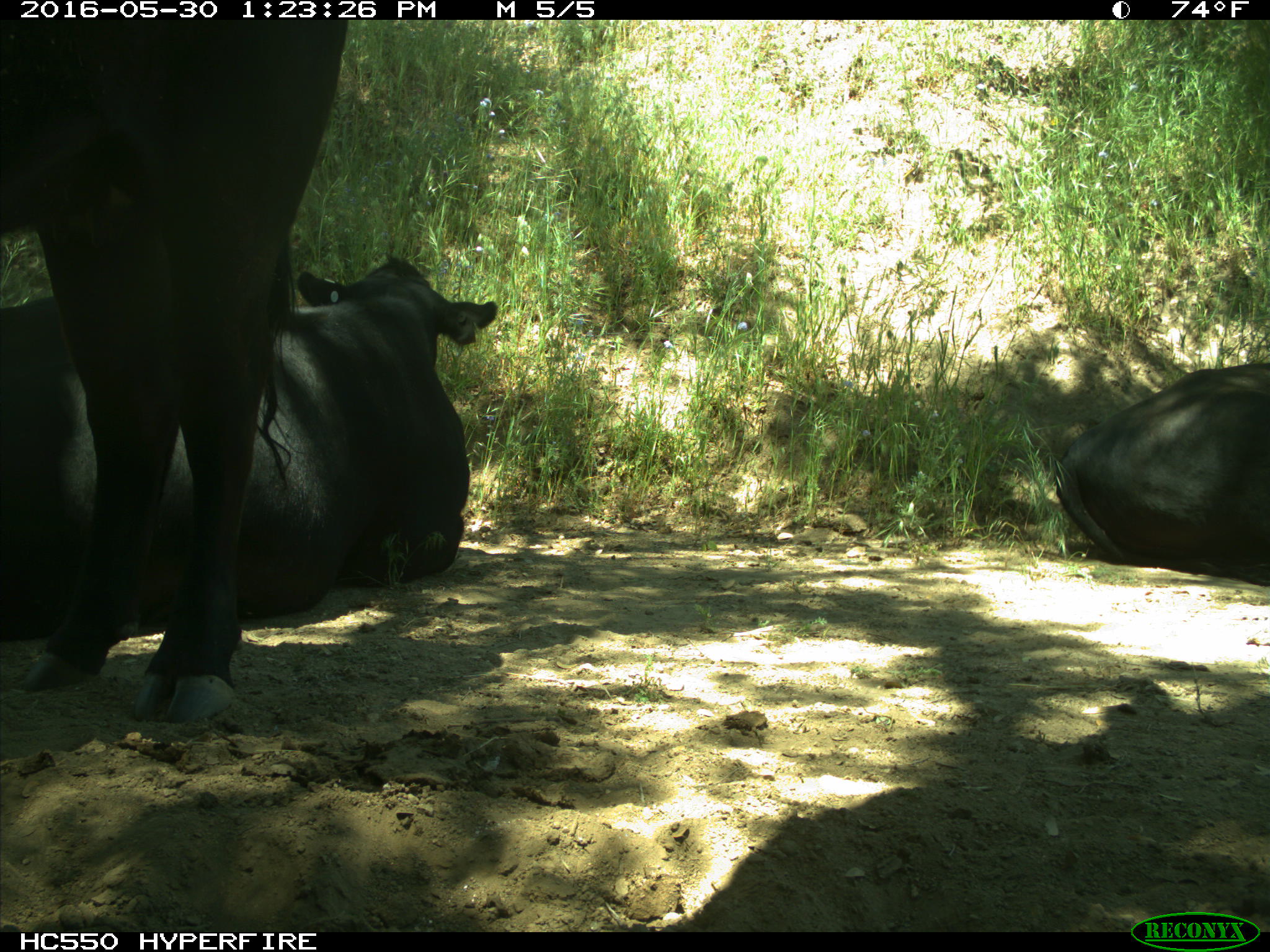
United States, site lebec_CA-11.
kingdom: Animalia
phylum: Chordata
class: Mammalia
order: Artiodactyla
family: Bovidae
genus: Bos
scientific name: Bos taurus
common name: domestic cow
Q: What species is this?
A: Bos taurus (domestic cow).